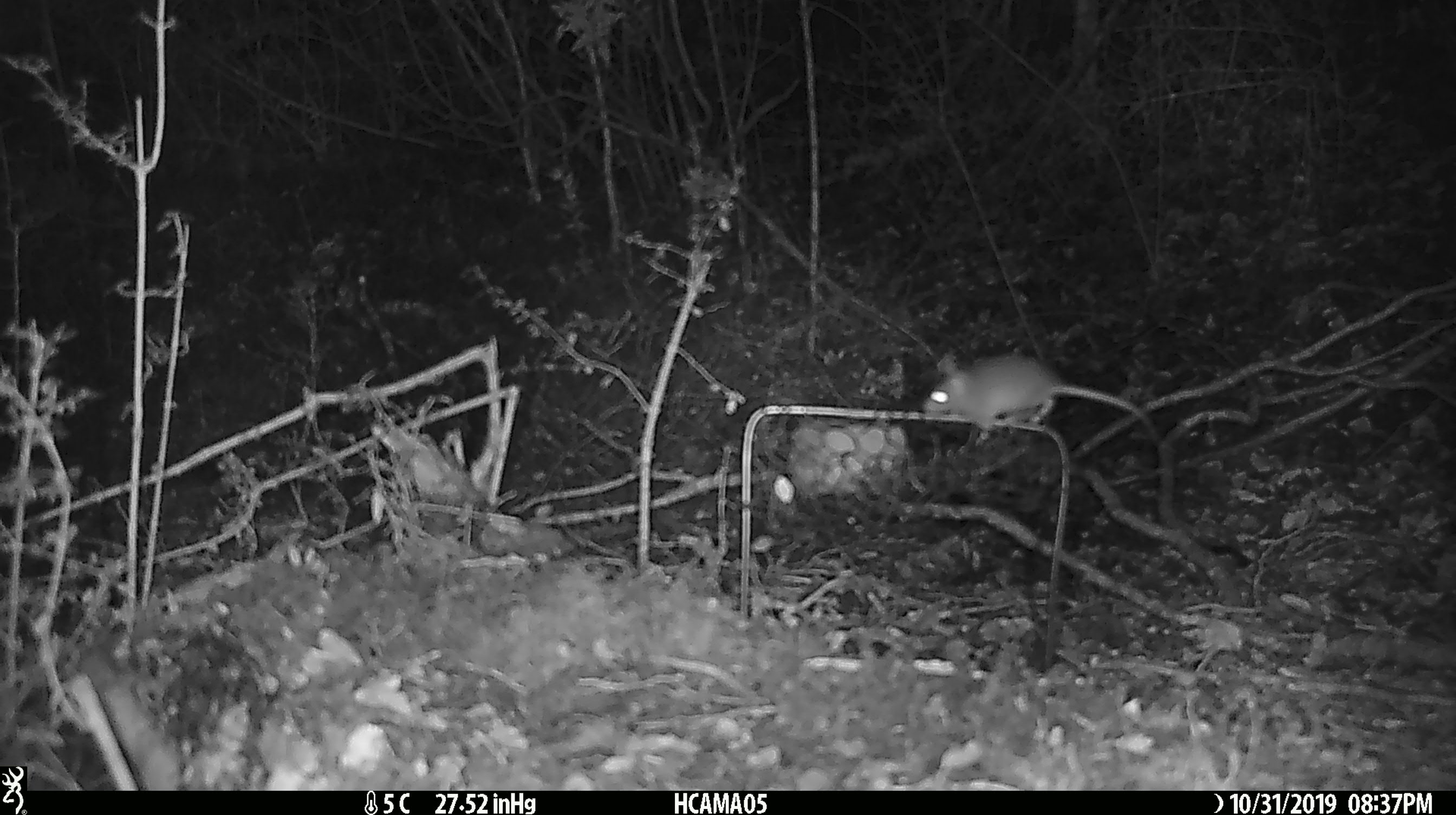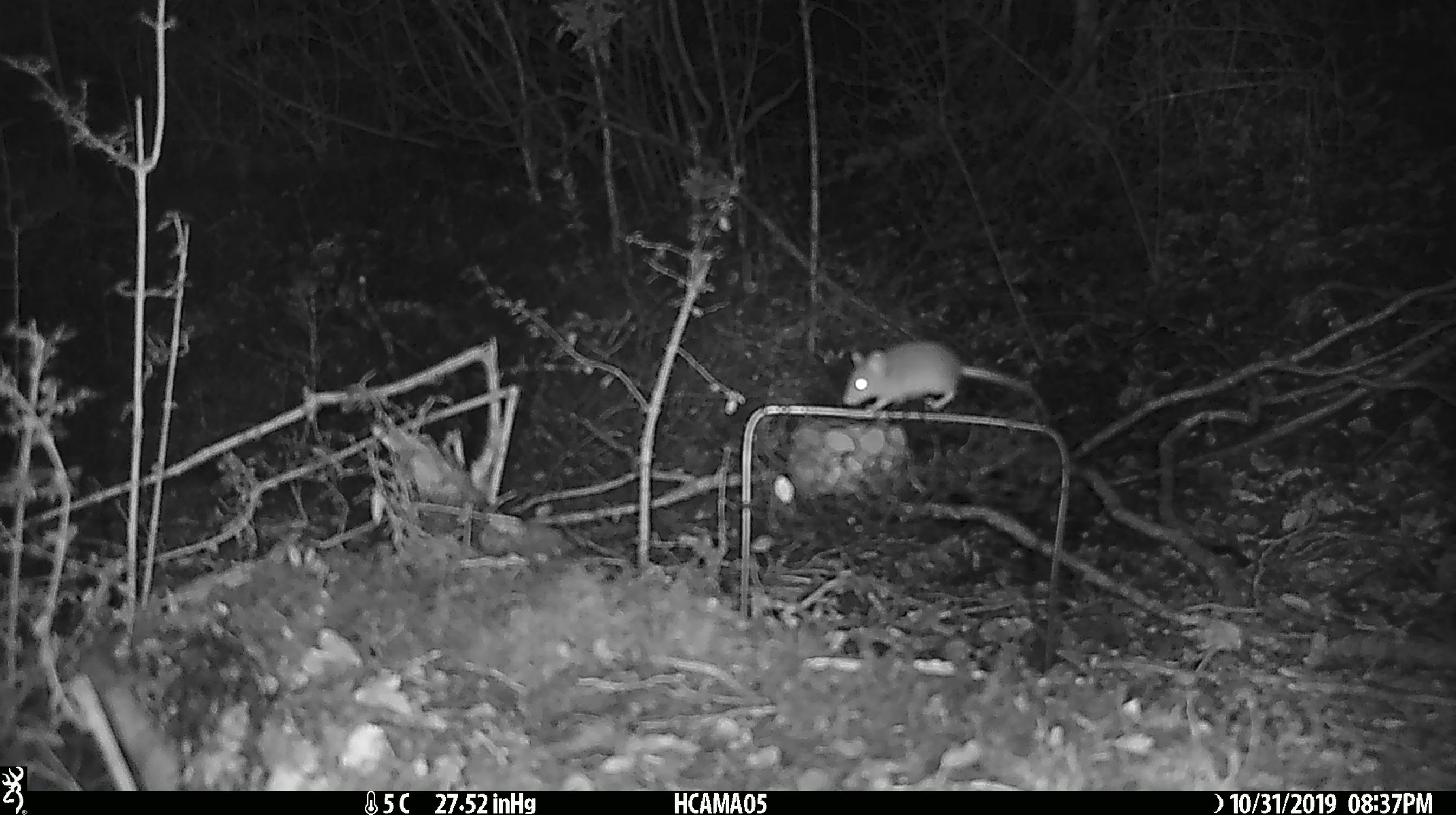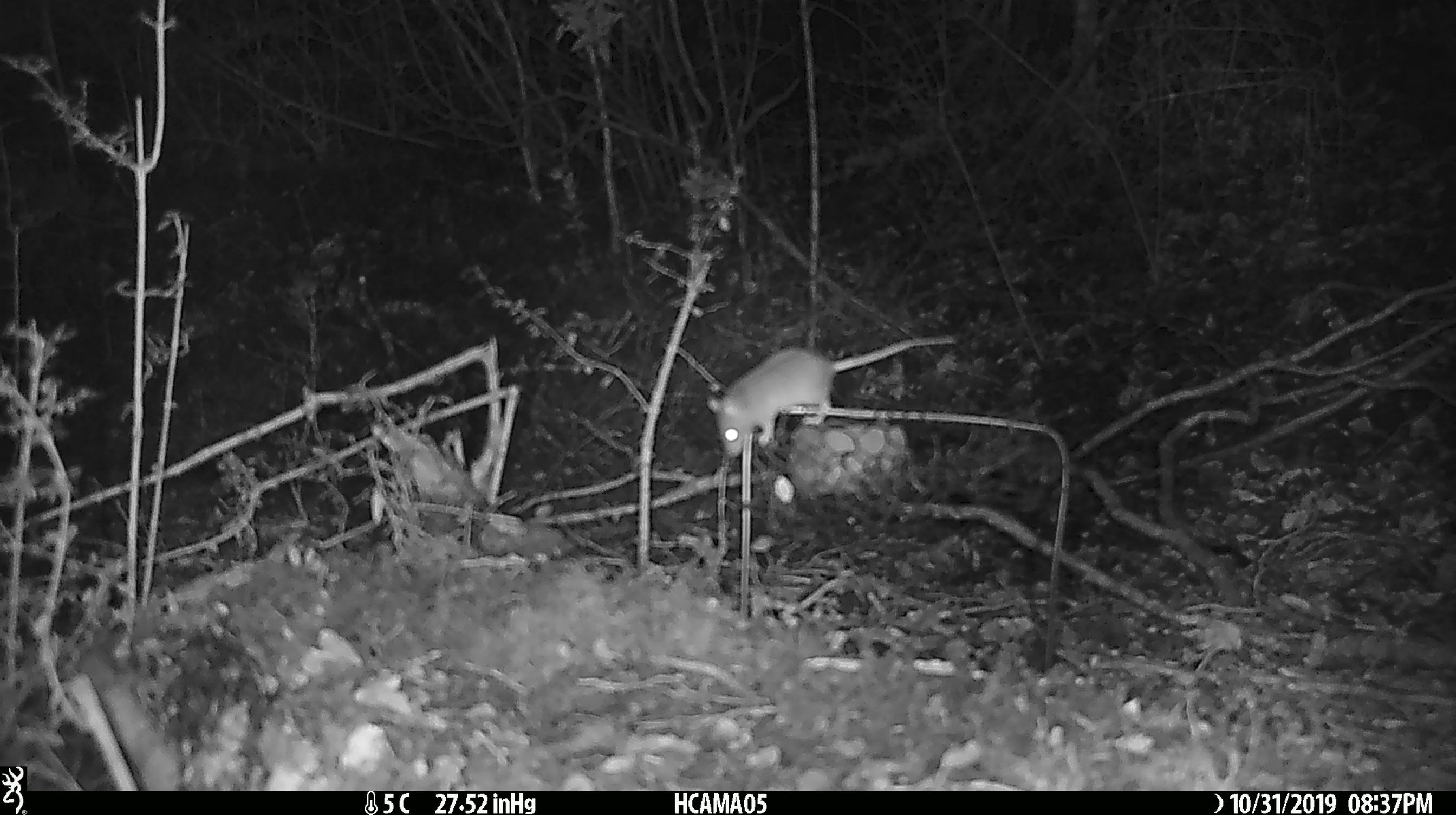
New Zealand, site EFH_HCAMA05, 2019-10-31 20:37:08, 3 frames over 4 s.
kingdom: Animalia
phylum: Chordata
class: Mammalia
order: Rodentia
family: Muridae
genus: Mus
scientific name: Mus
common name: mouse